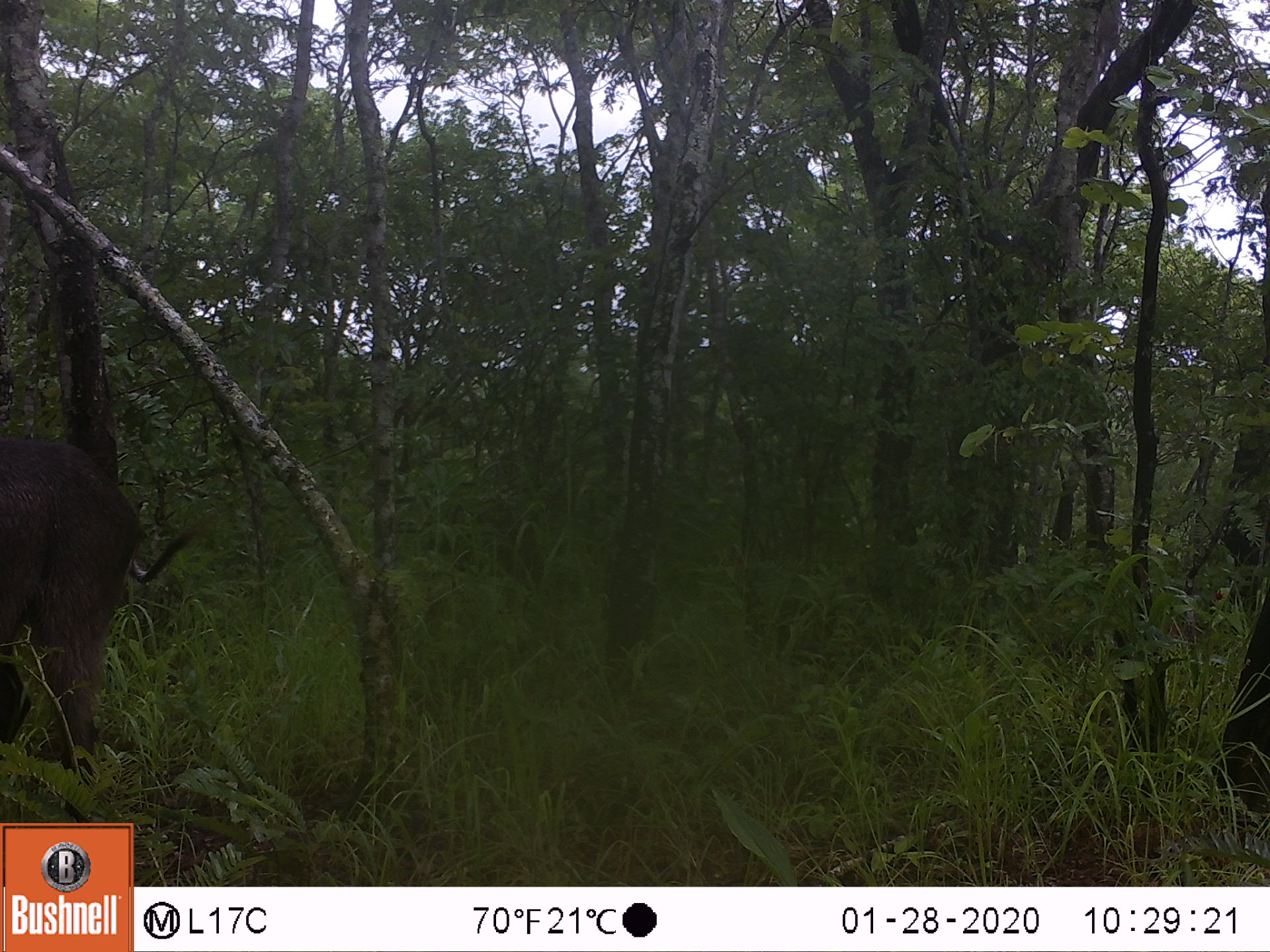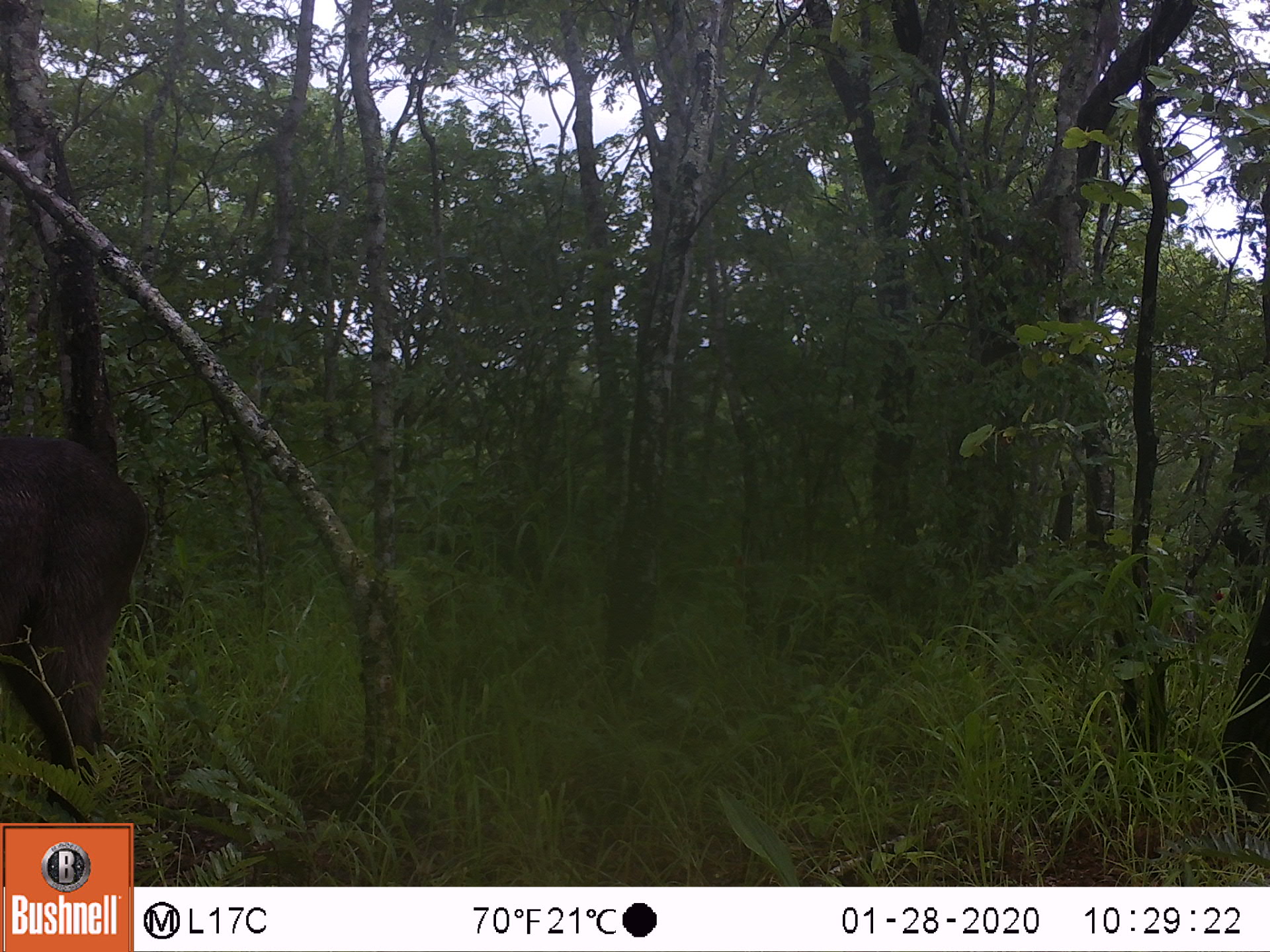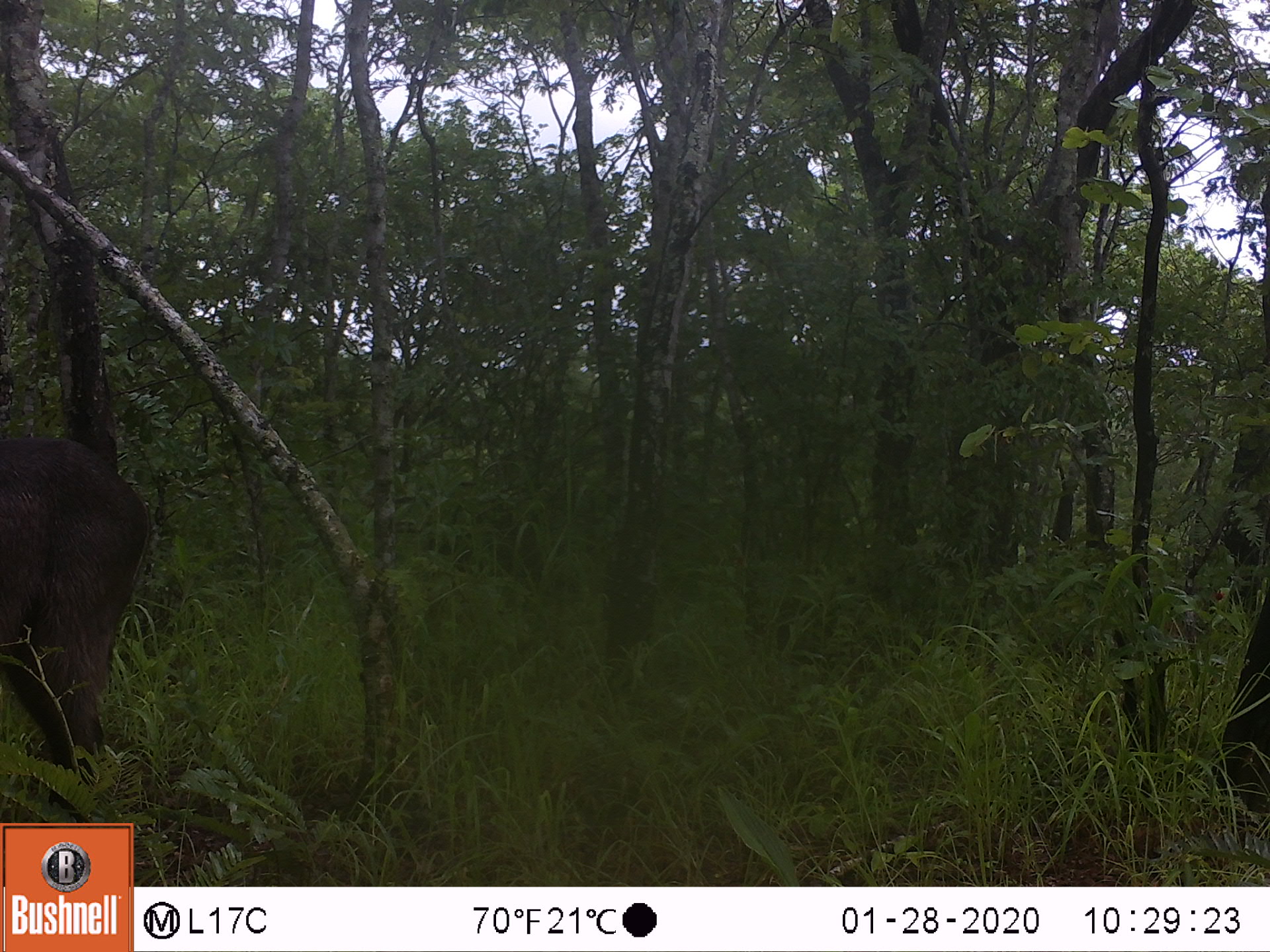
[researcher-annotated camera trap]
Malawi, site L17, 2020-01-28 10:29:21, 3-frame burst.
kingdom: Animalia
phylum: Chordata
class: Mammalia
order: Artiodactyla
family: Bovidae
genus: Kobus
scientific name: Kobus ellipsiprymnus ellipsiprymnus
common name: common waterbuck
Common waterbuck (Kobus ellipsiprymnus ellipsiprymnus), count 1.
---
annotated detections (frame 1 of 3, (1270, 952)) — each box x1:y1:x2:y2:
common waterbuck: 0:420:194:781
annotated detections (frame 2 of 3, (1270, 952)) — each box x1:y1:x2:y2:
common waterbuck: 0:419:165:796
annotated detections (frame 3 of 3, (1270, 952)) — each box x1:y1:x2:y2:
common waterbuck: 2:436:165:811